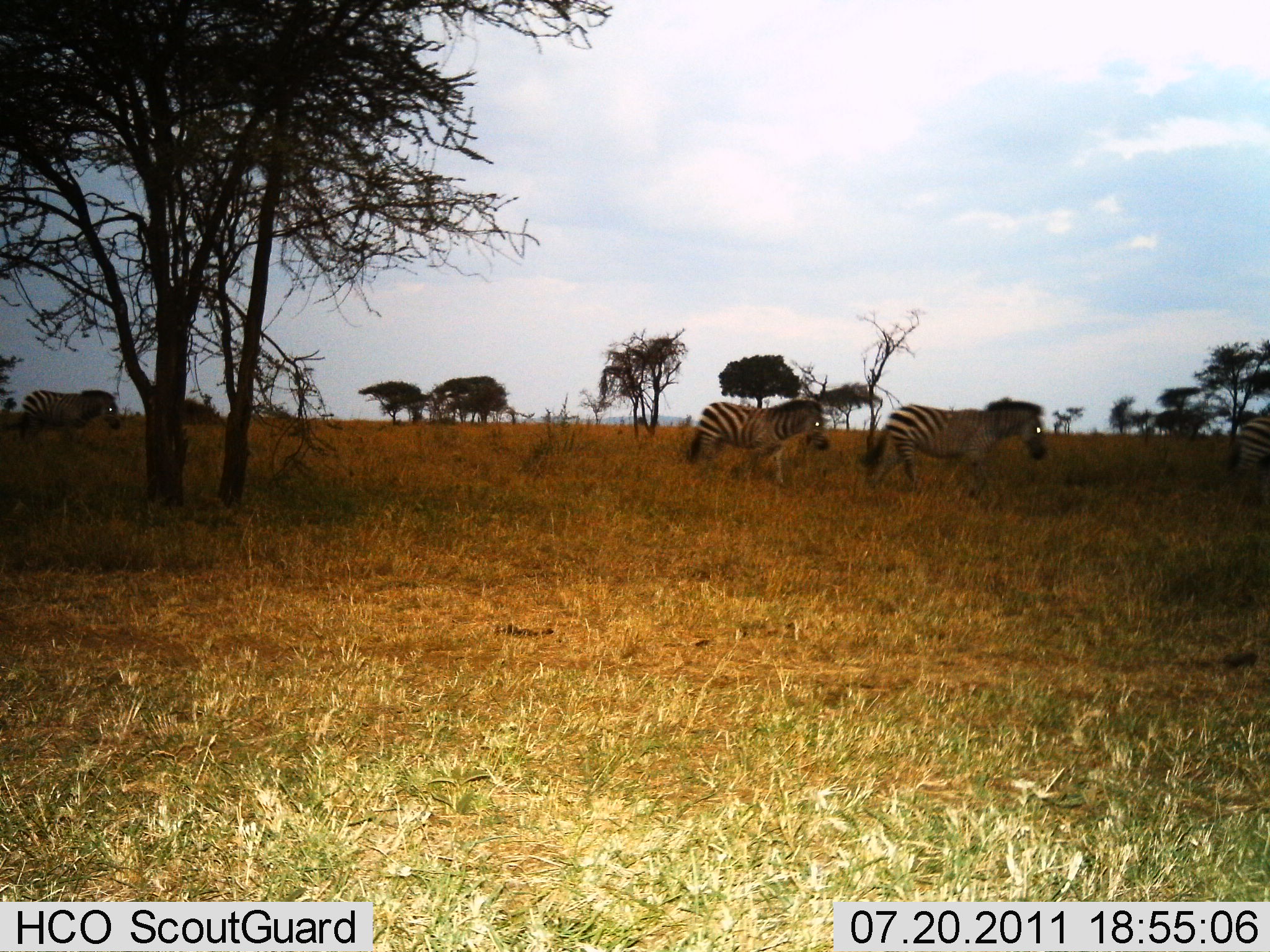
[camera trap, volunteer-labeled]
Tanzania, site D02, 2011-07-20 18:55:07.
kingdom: Animalia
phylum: Chordata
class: Mammalia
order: Perissodactyla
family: Equidae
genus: Equus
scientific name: Equus quagga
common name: plains zebra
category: zebra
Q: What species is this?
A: Zebra (plains zebra) (Equus quagga).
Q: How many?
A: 3.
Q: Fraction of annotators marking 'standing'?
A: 8%.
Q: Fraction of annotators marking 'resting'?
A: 0%.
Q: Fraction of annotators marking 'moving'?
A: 92%.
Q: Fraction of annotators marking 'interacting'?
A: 0%.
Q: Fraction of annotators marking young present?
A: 0%.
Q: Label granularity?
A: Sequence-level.